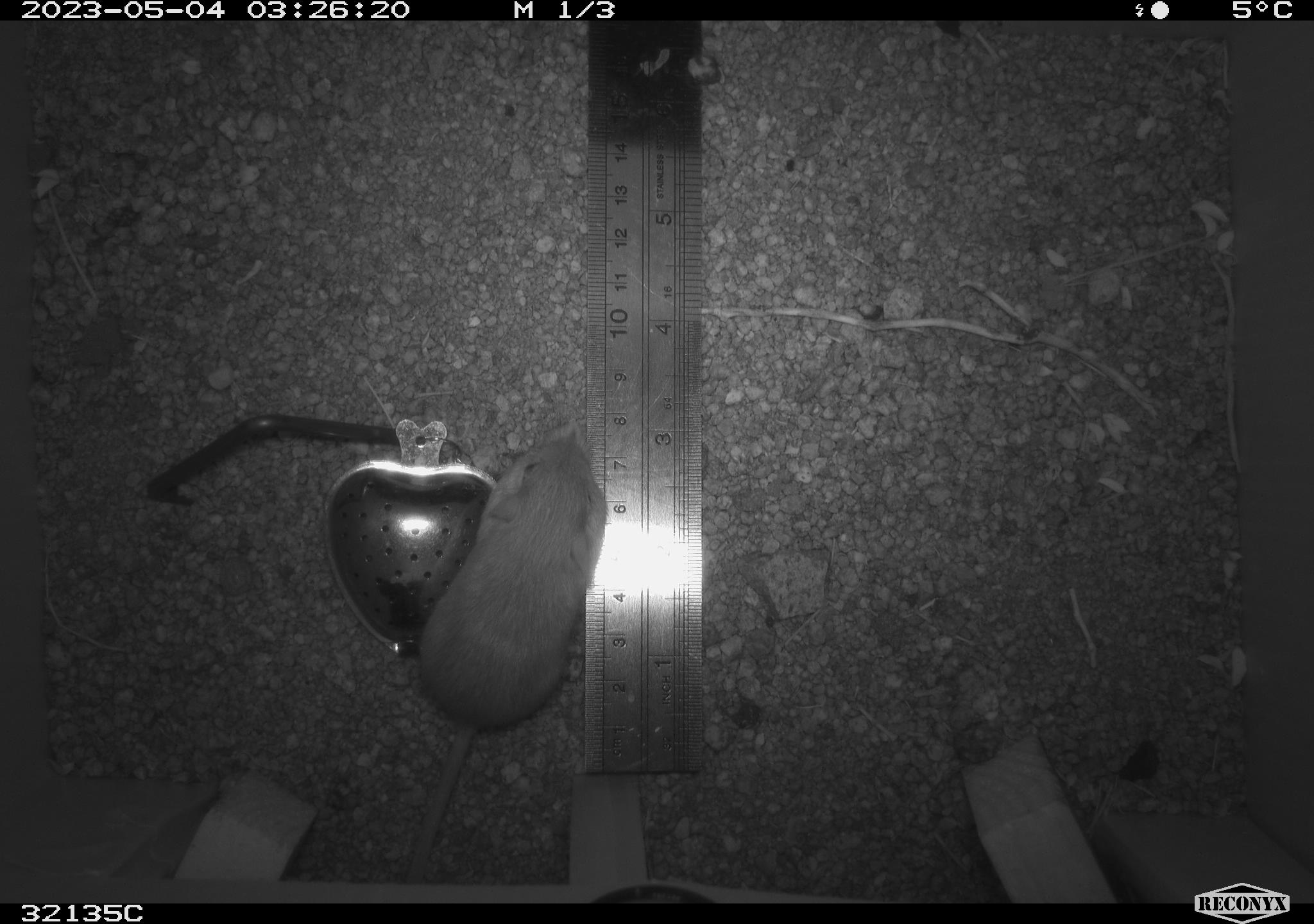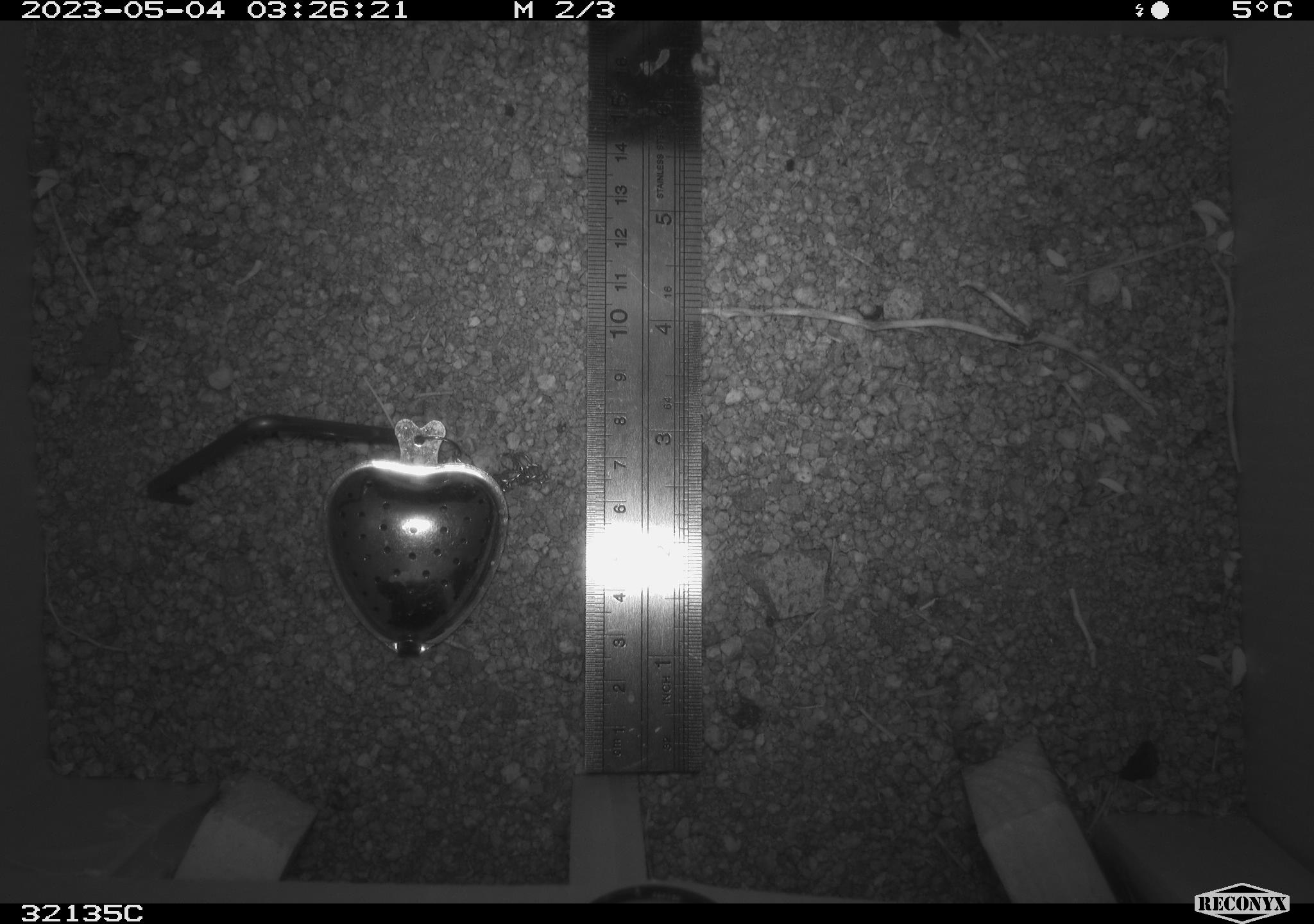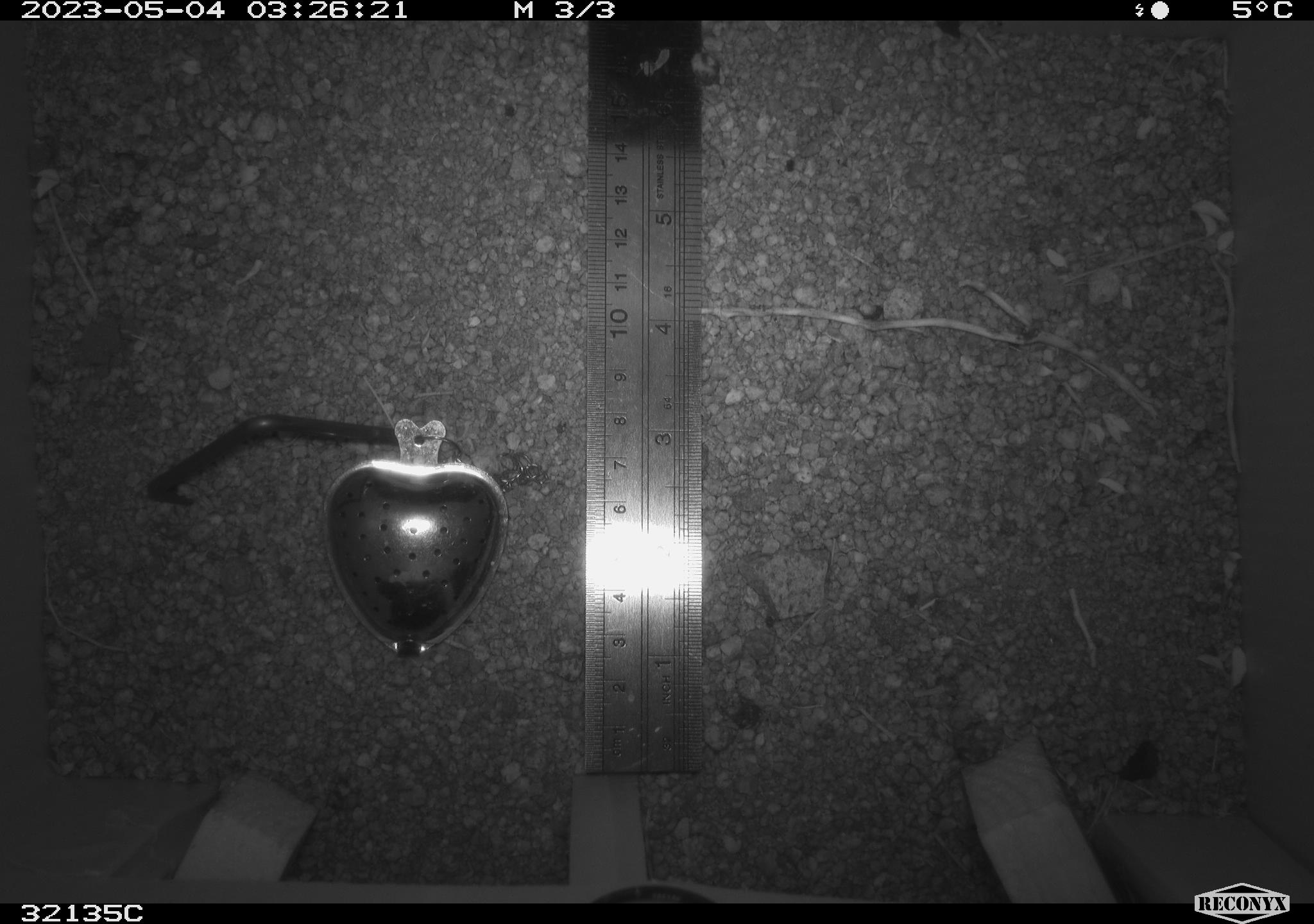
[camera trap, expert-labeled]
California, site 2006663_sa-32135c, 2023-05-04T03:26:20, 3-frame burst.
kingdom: Animalia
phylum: Chordata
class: Mammalia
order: Rodentia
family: Heteromyidae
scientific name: Heteromyidae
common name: kangaroo rats and pocket mice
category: heteromyidae family